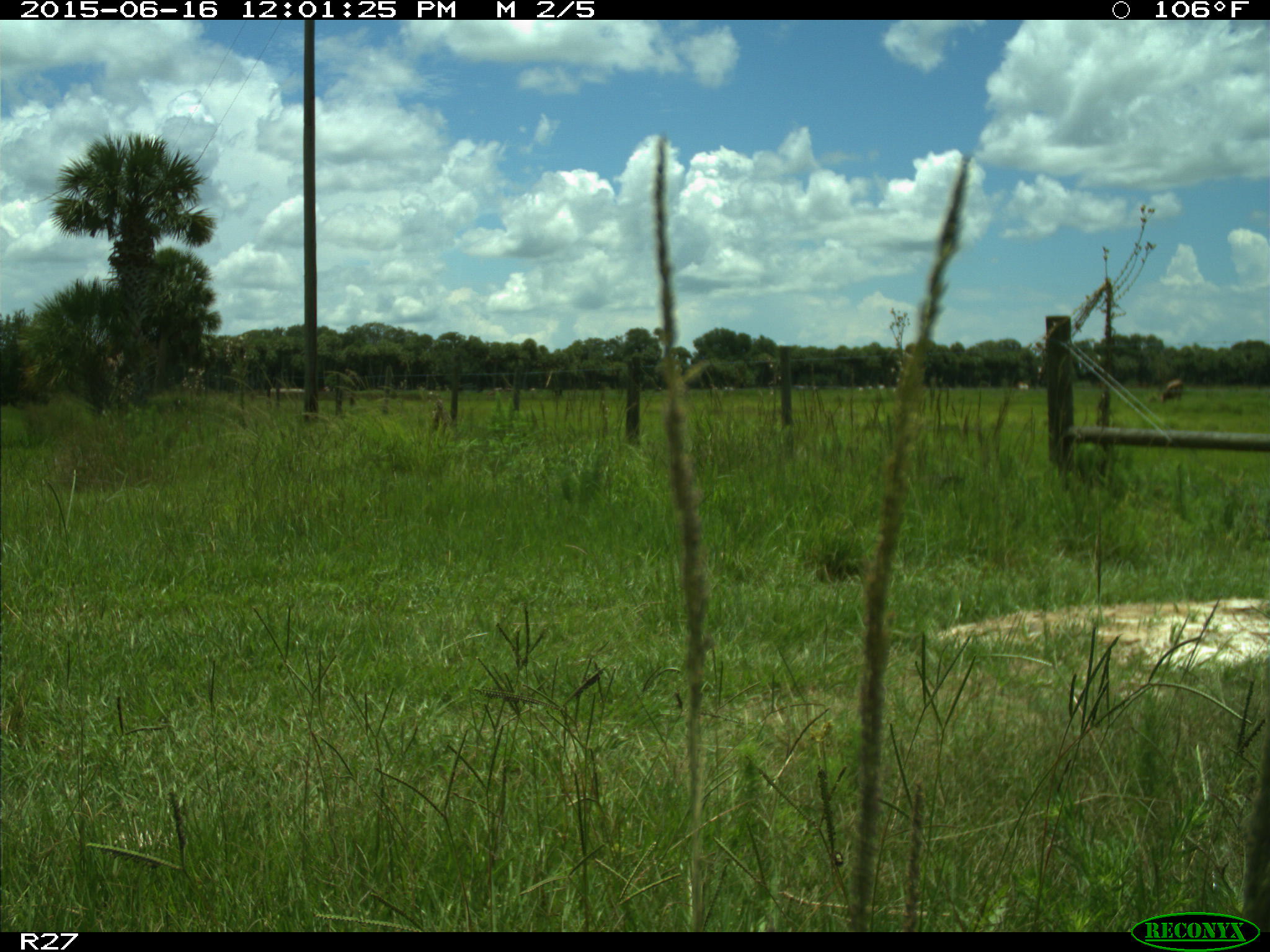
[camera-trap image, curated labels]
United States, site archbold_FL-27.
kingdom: Animalia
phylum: Chordata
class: Mammalia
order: Artiodactyla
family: Bovidae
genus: Bos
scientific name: Bos taurus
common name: domestic cow